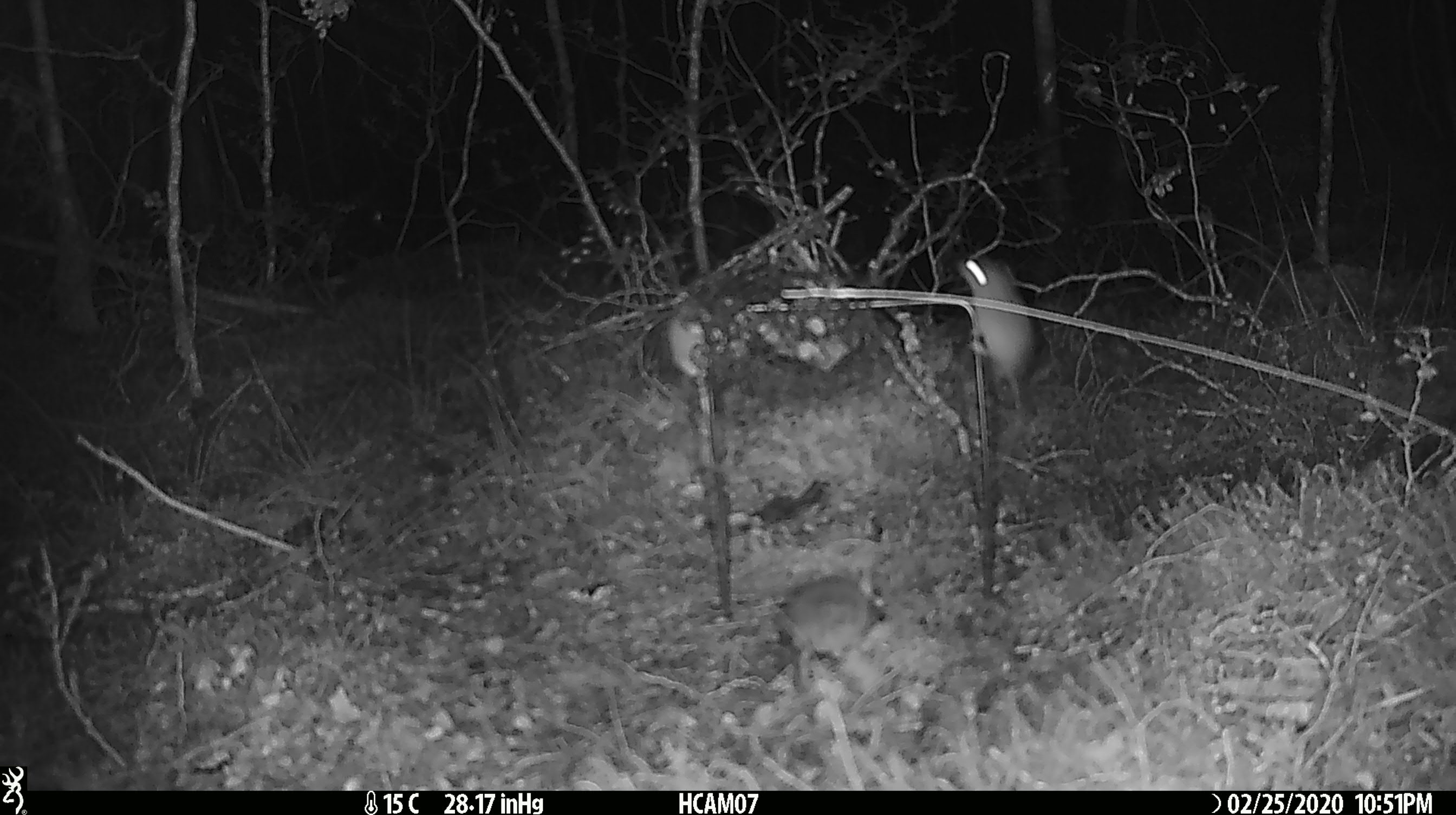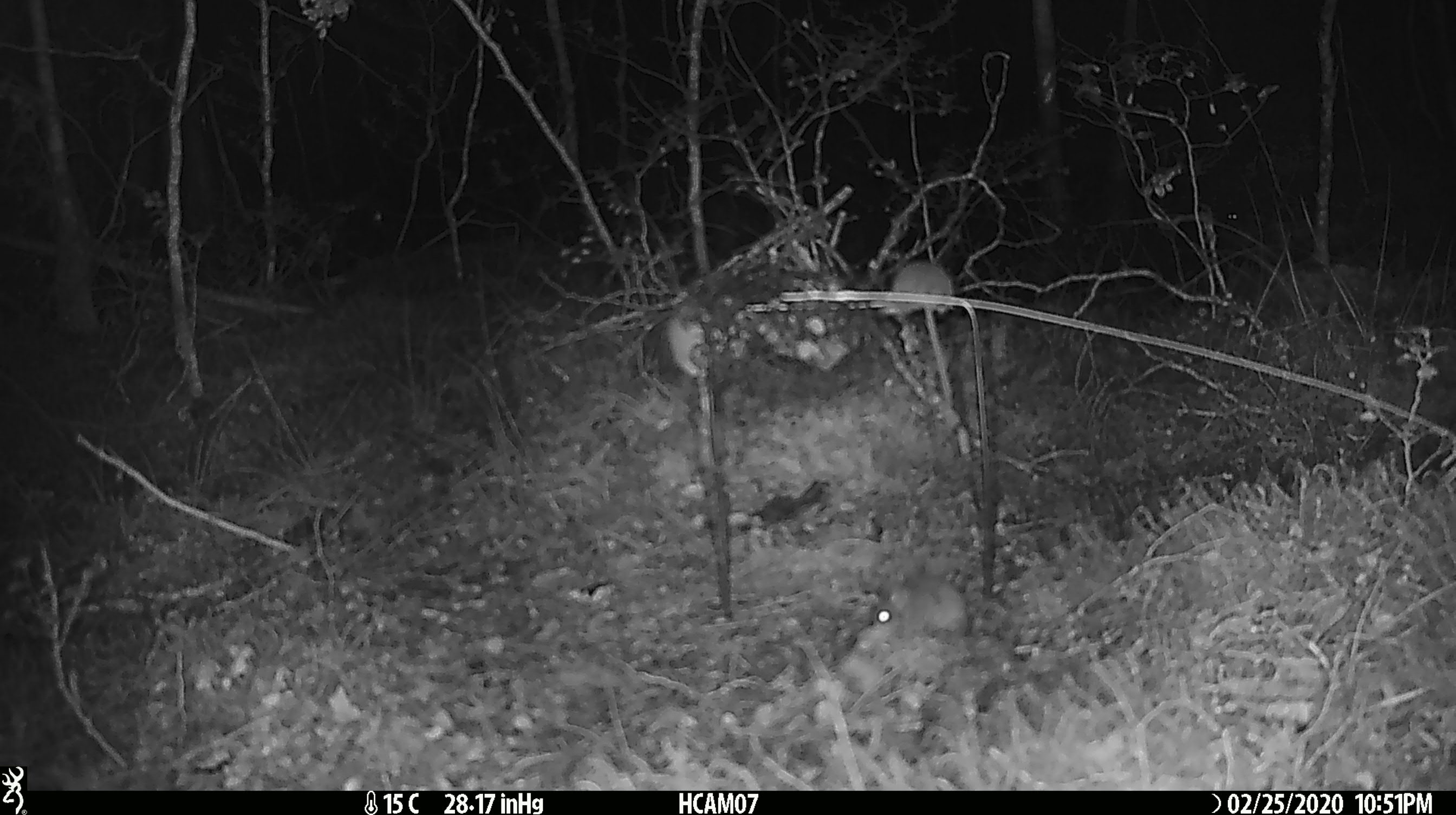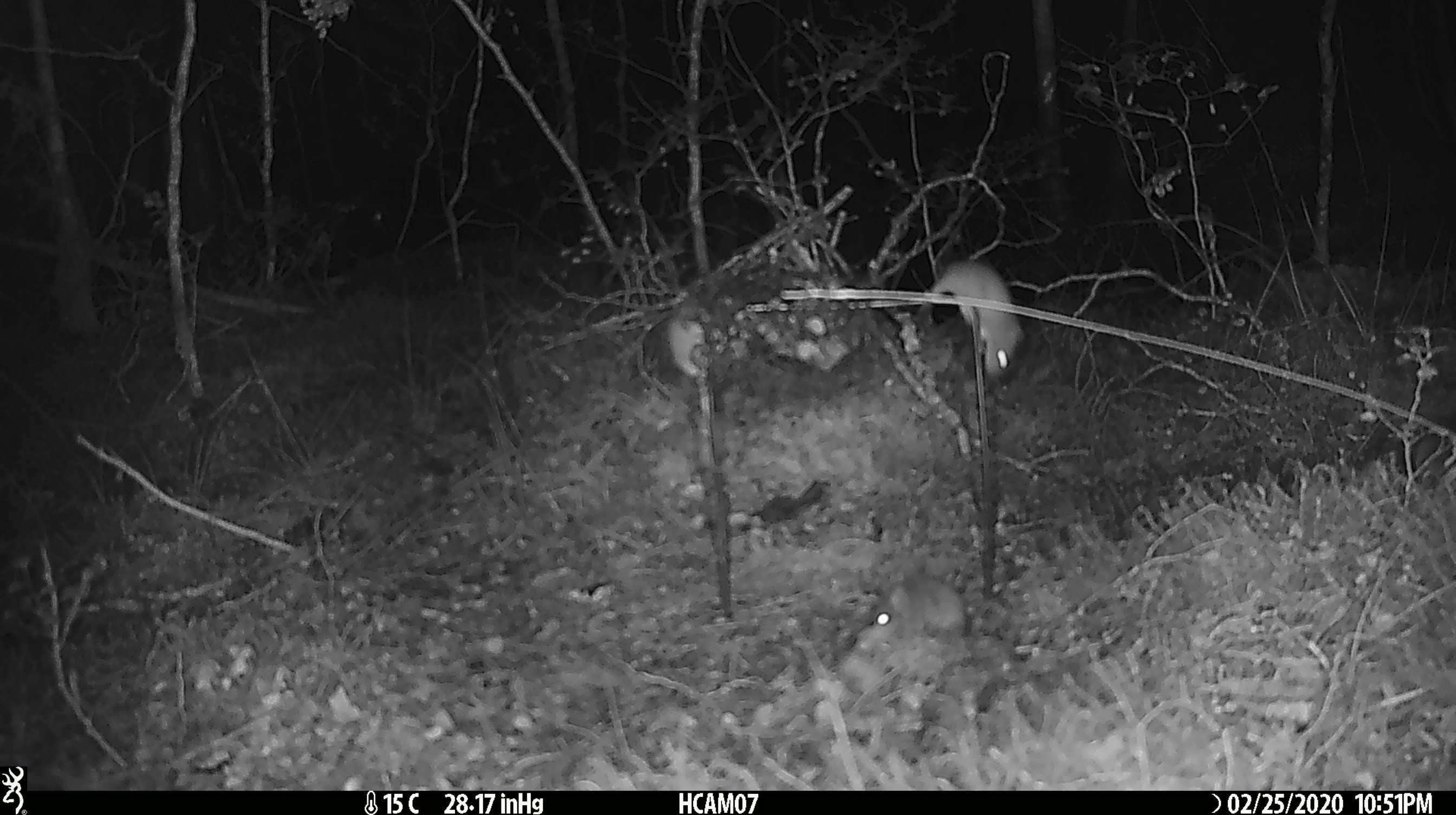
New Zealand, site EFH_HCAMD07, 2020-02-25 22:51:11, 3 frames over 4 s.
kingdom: Animalia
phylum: Chordata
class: Mammalia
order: Rodentia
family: Muridae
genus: Mus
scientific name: Mus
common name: mouse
Mouse (Mus).